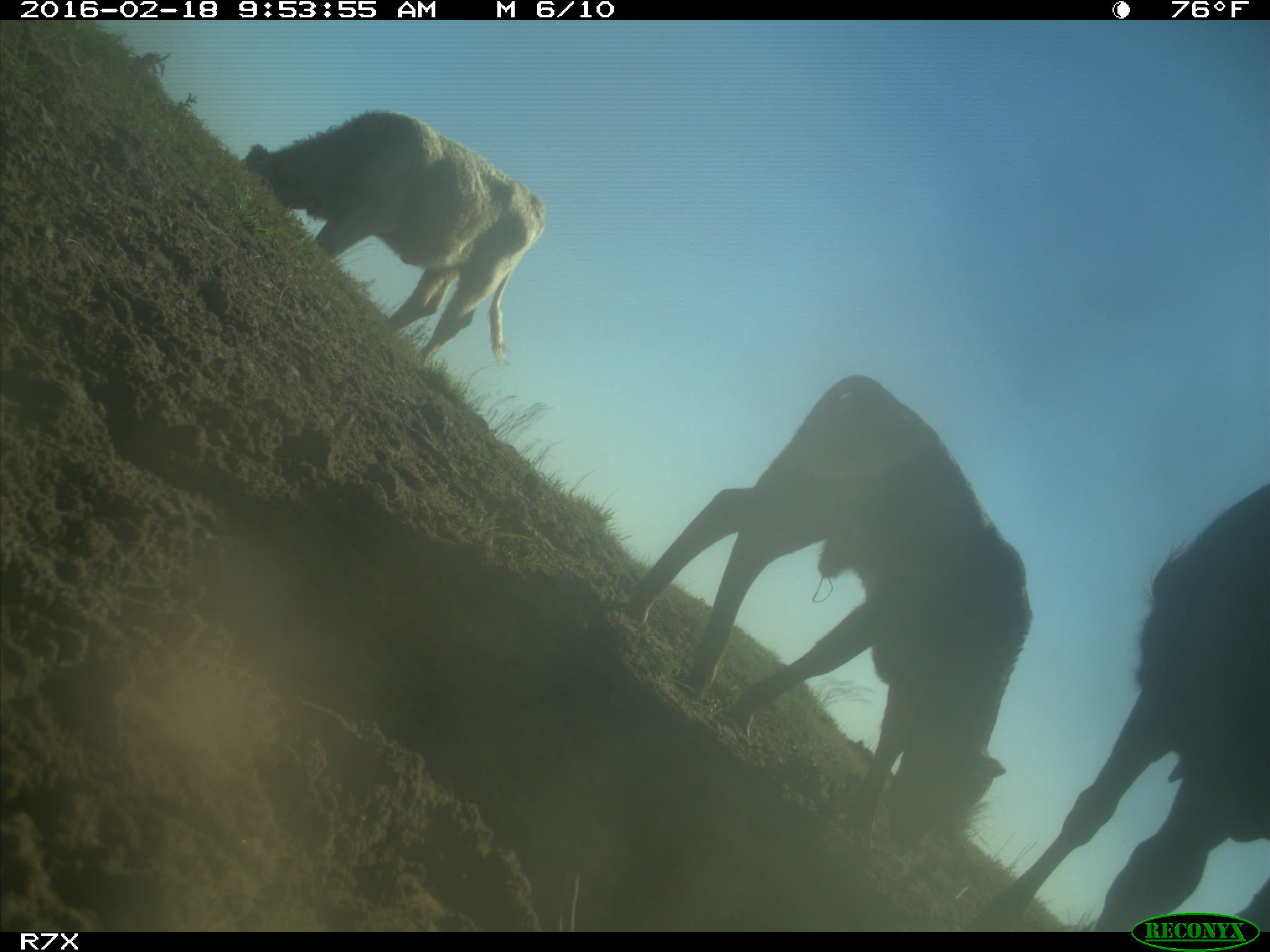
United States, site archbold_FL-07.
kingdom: Animalia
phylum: Chordata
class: Mammalia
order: Artiodactyla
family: Bovidae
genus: Bos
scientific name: Bos taurus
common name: domestic cow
Bos taurus (domestic cow).